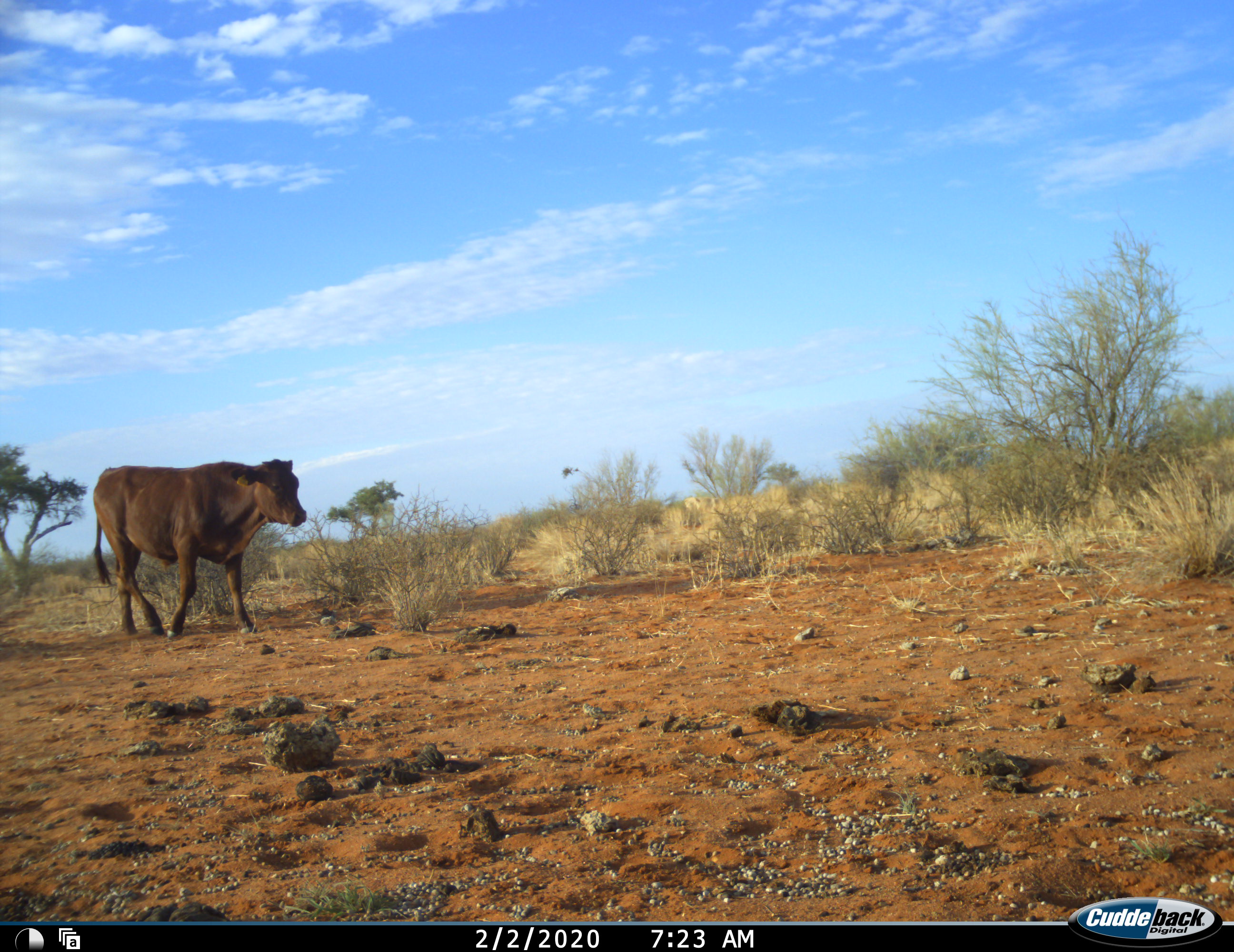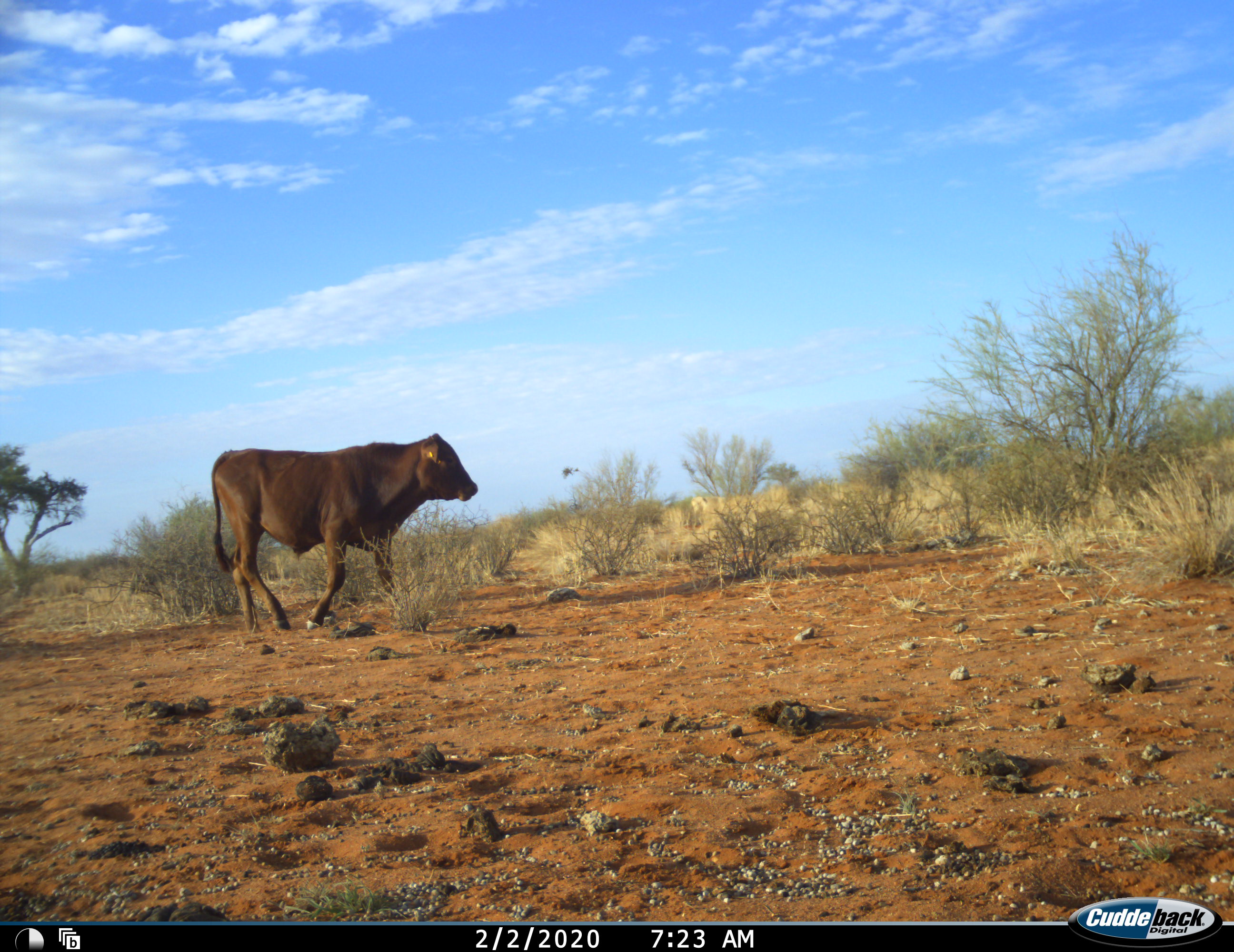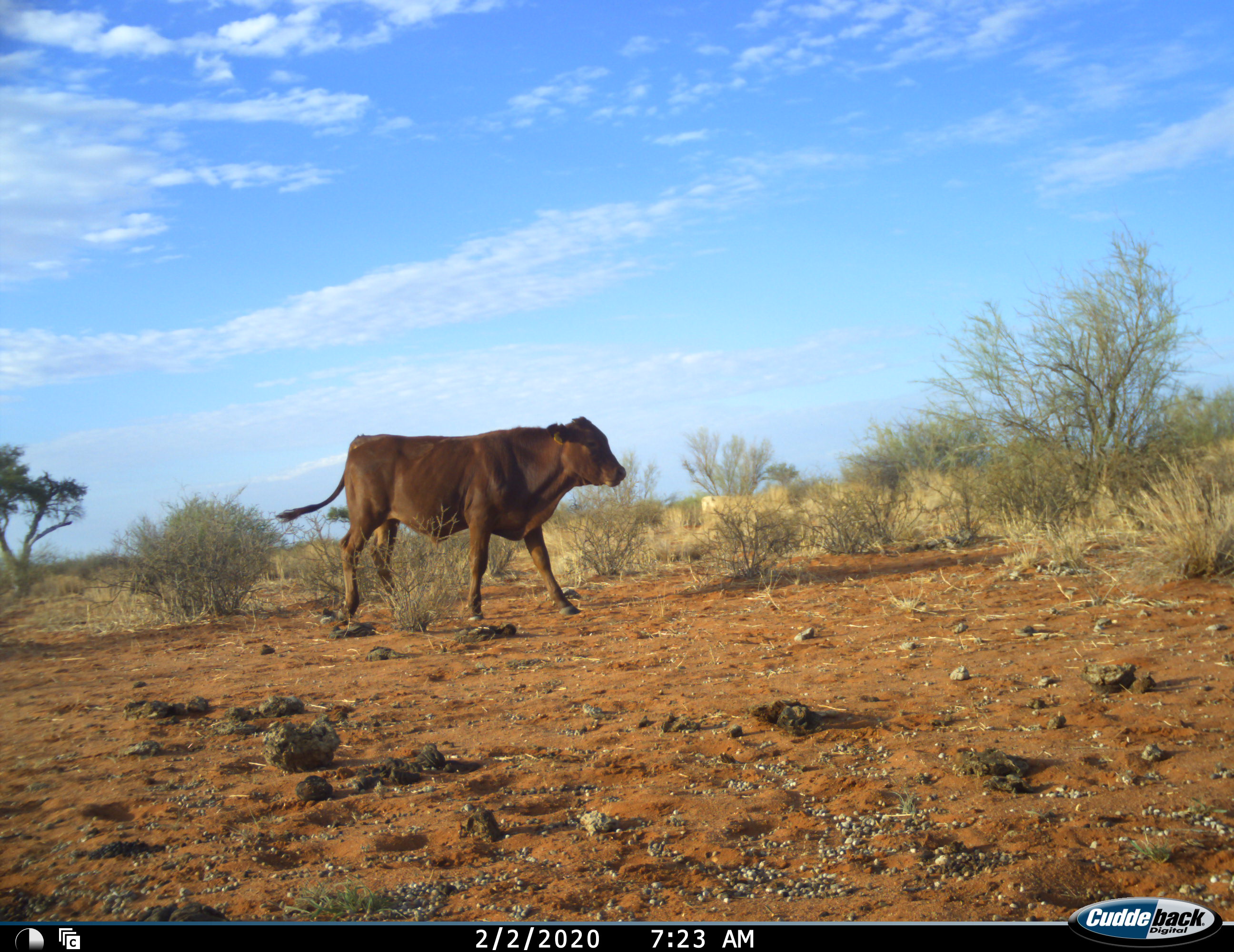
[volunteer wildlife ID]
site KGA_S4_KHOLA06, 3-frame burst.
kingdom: Animalia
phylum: Chordata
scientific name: Vertebrata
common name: domestic animal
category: domesticanimal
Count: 1.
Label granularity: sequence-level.